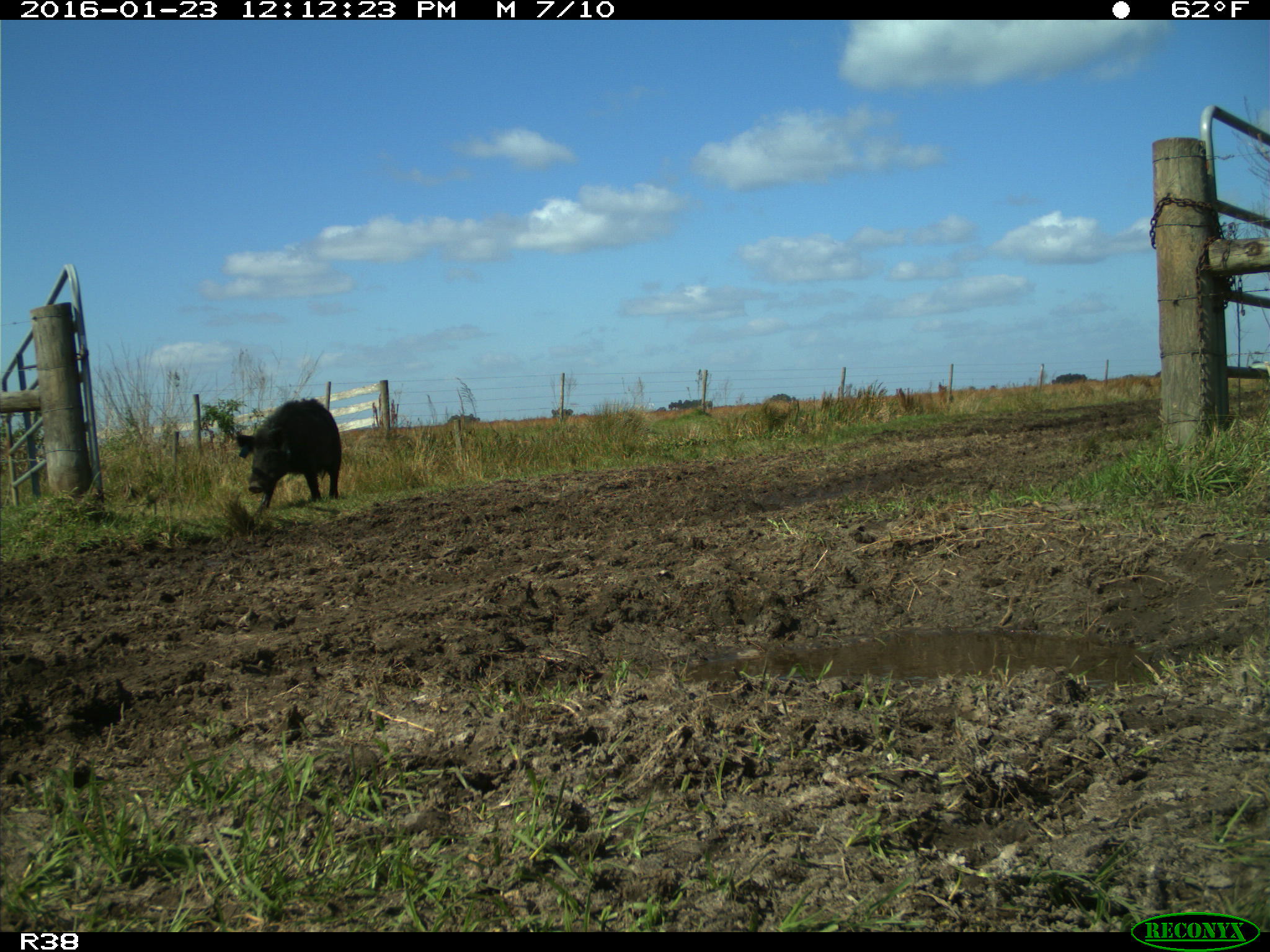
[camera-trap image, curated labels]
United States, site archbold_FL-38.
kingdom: Animalia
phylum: Chordata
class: Mammalia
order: Artiodactyla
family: Suidae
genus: Sus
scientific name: Sus scrofa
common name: wild boar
Sus scrofa (wild boar).